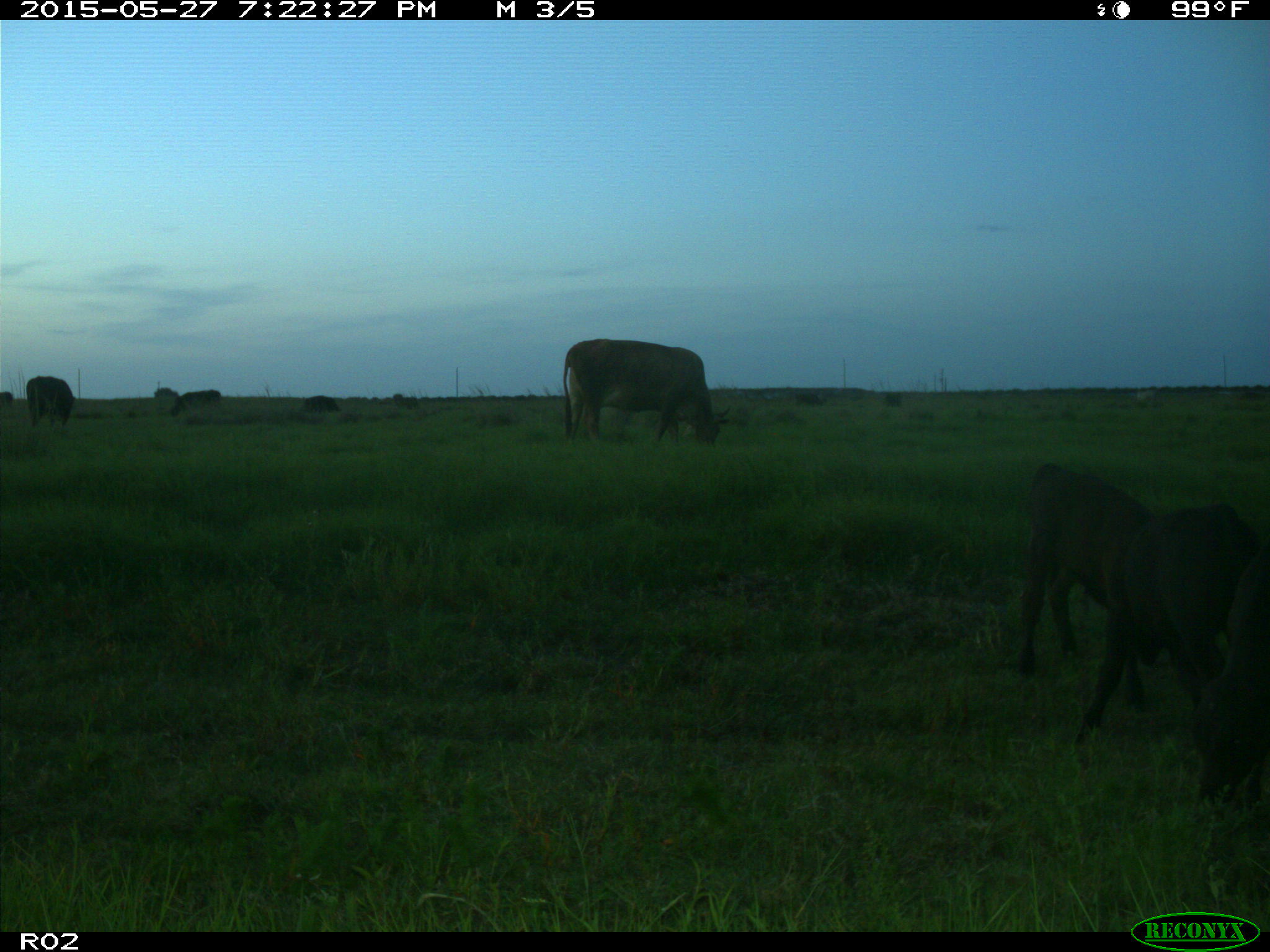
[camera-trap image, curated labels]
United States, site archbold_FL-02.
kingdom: Animalia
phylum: Chordata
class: Mammalia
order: Artiodactyla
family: Bovidae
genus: Bos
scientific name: Bos taurus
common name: domestic cow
Bos taurus (domestic cow).